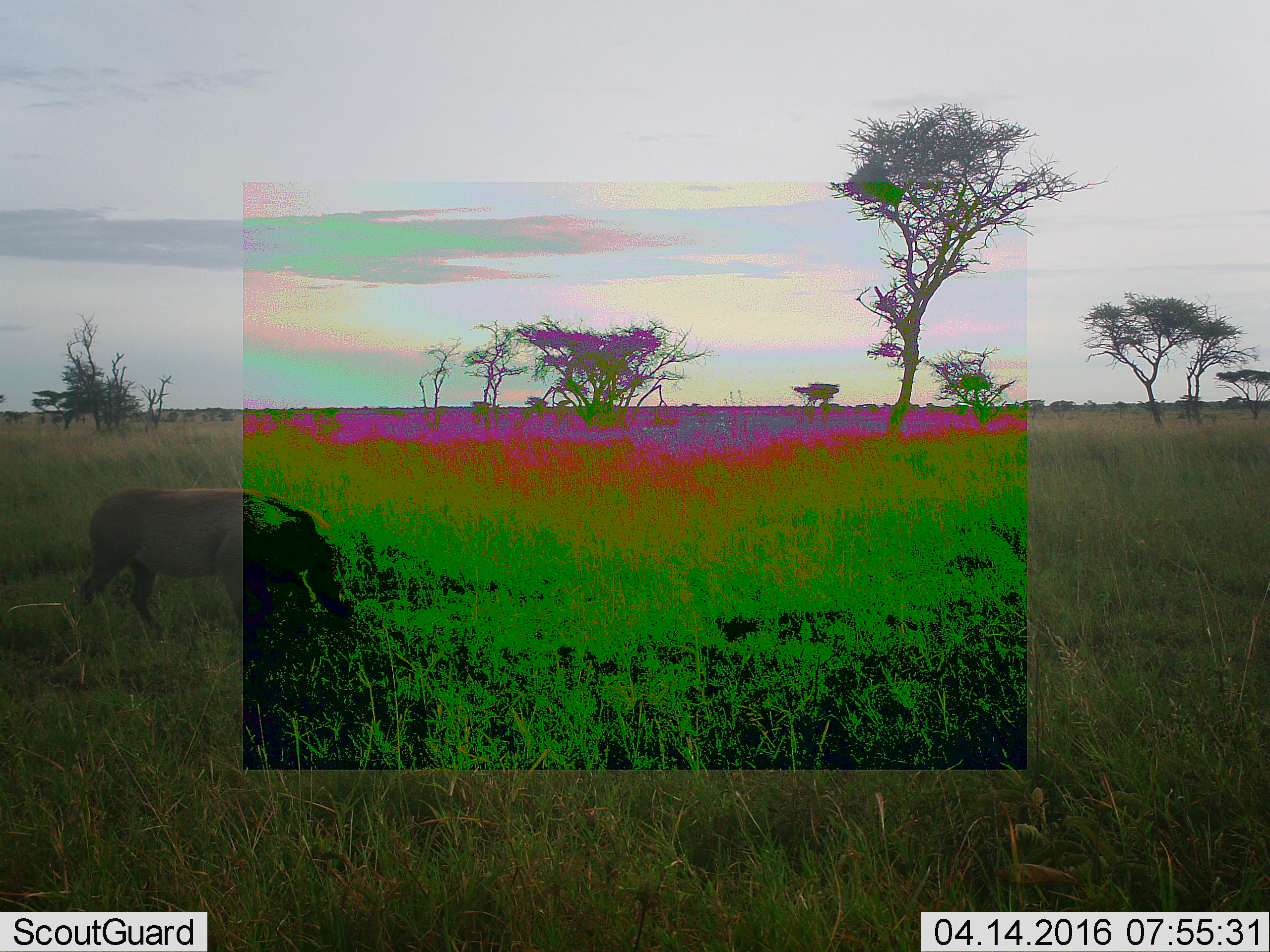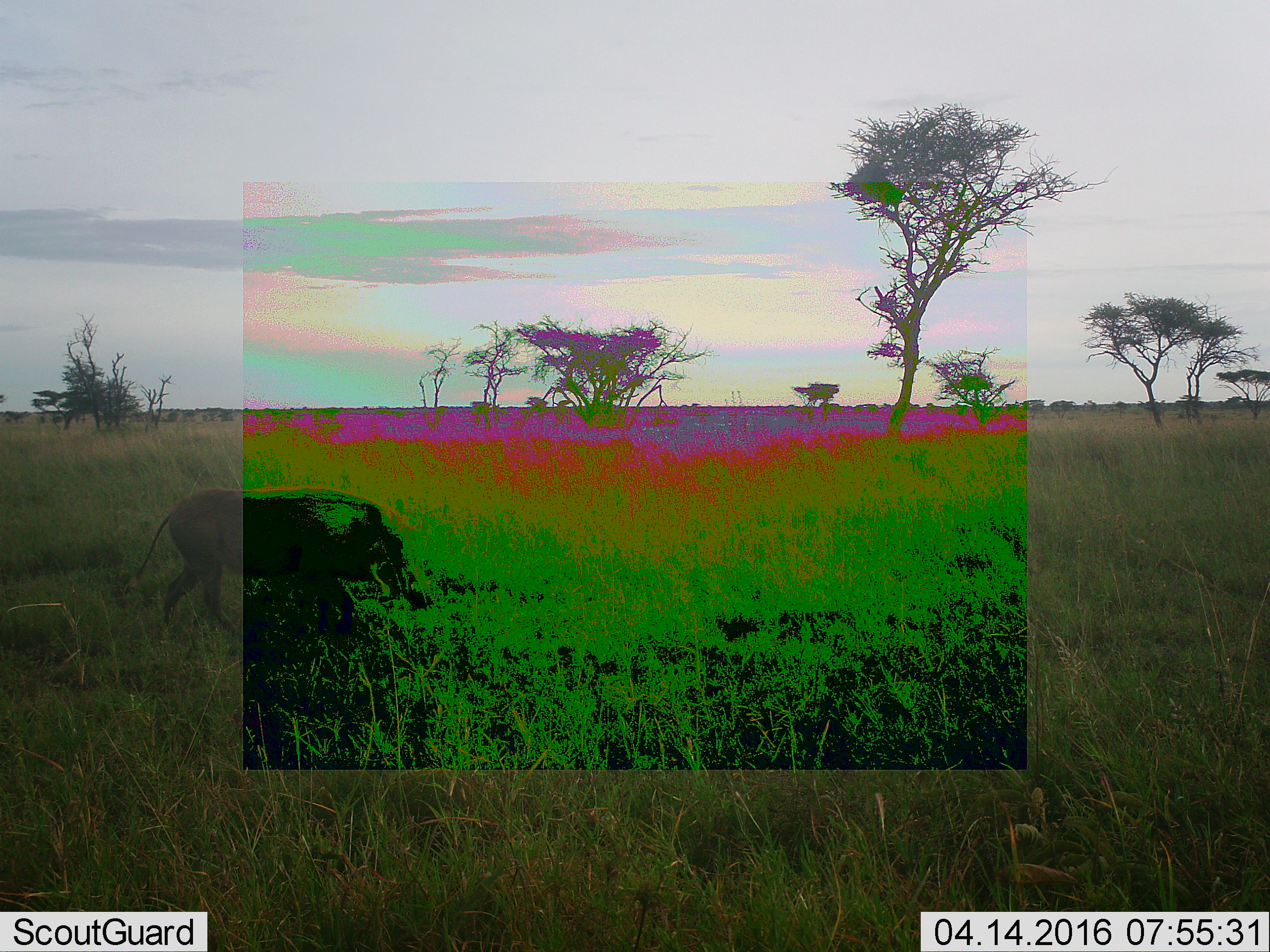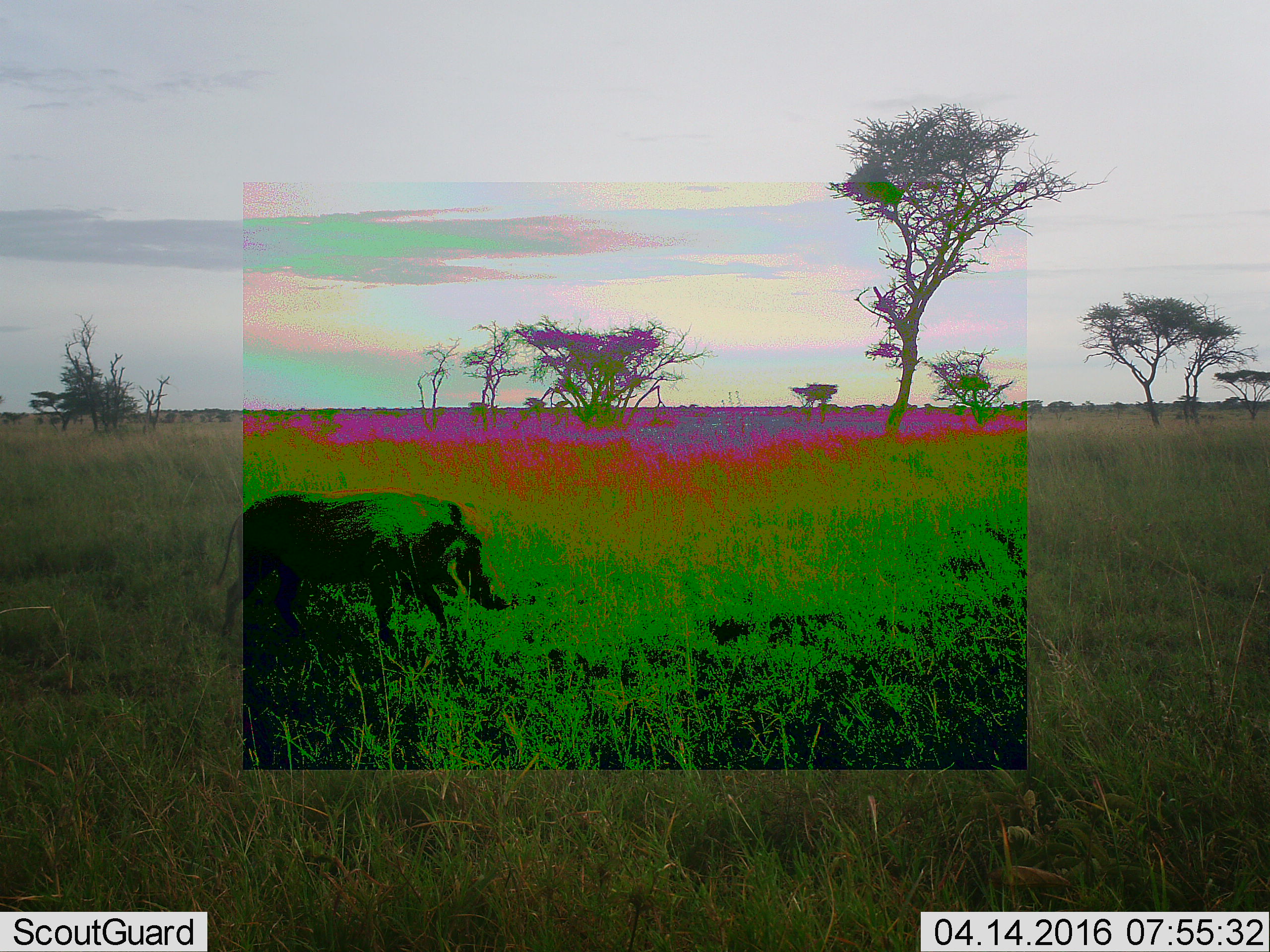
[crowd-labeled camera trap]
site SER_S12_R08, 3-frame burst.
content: unidentified animal